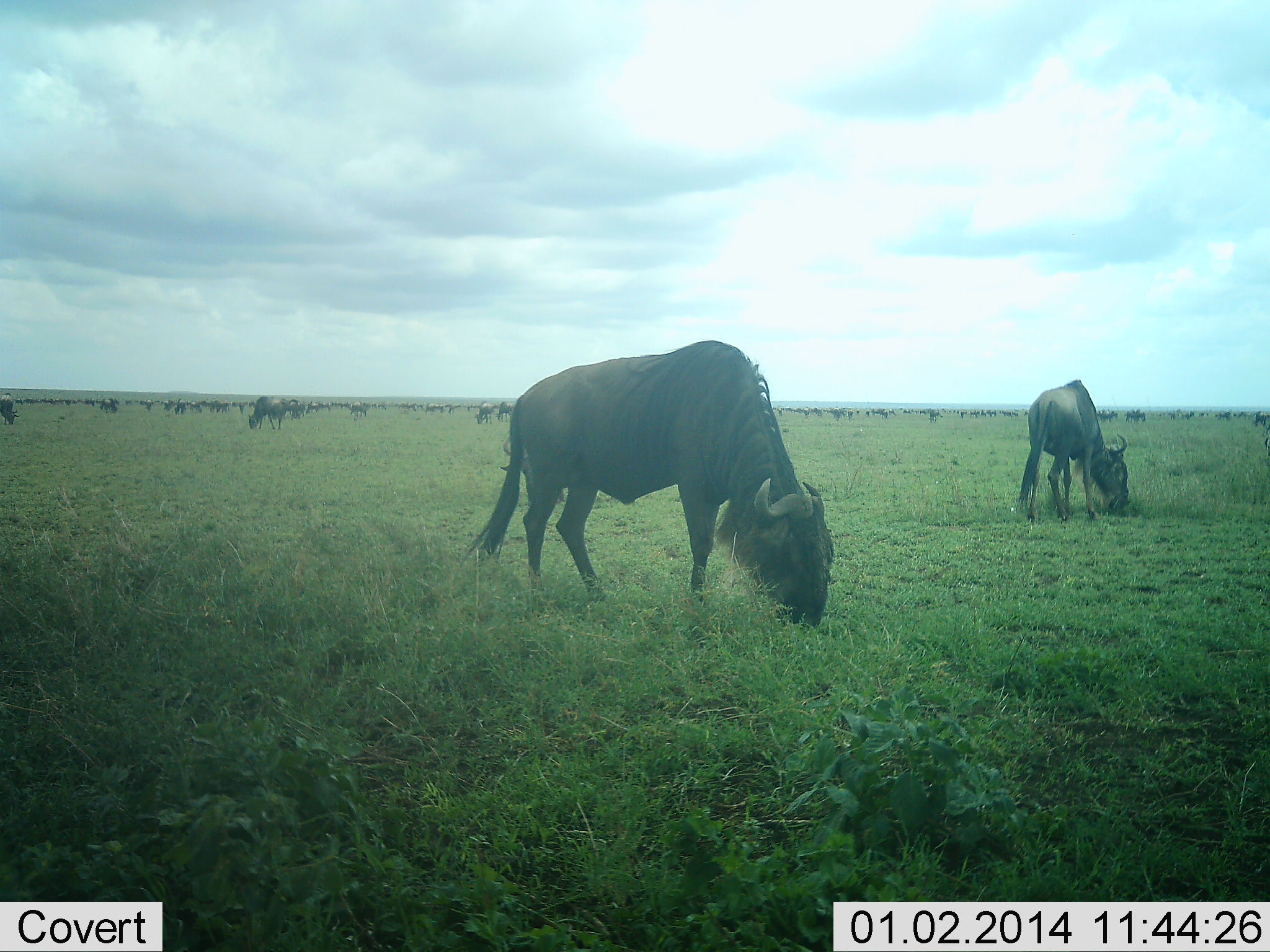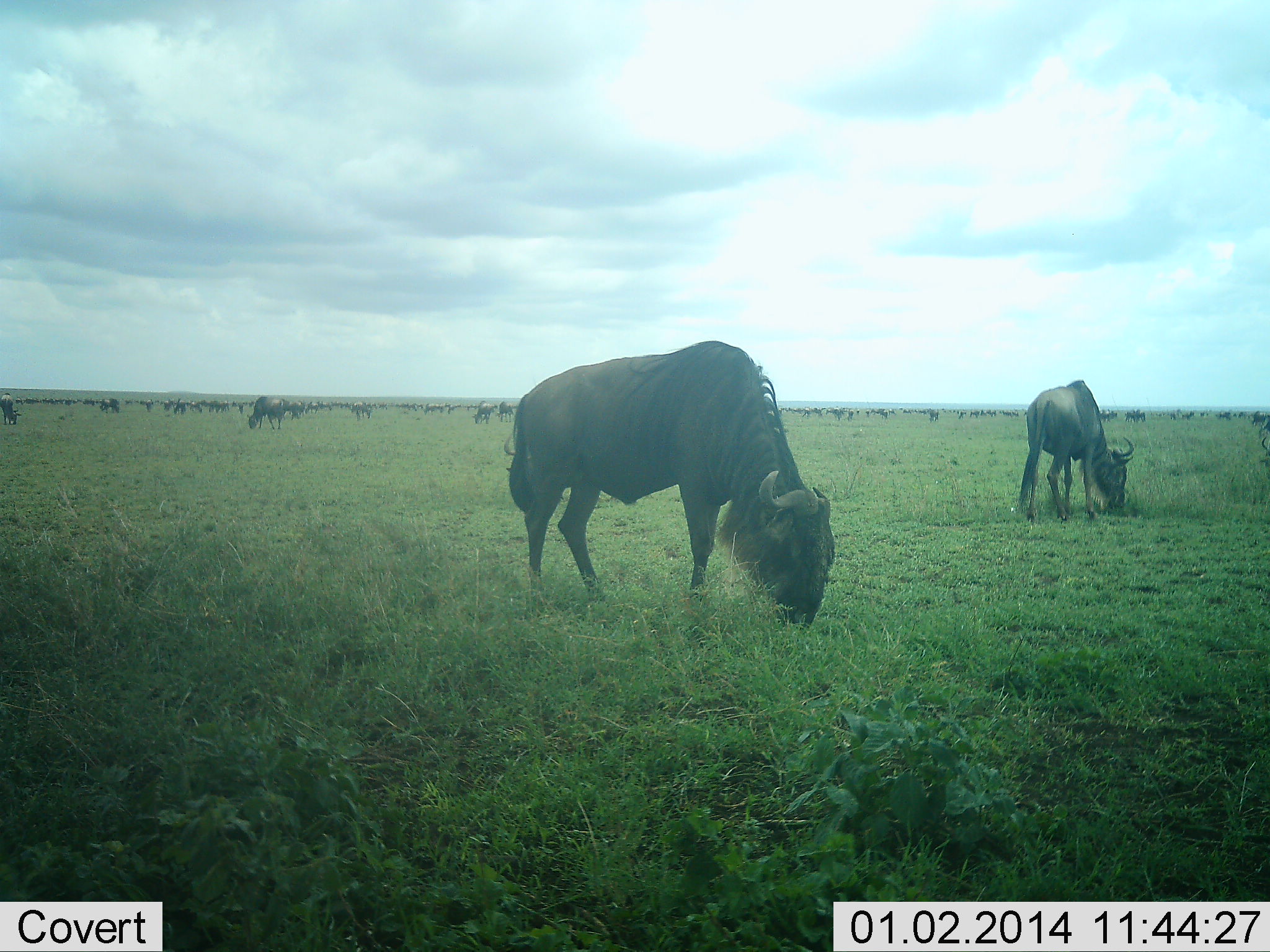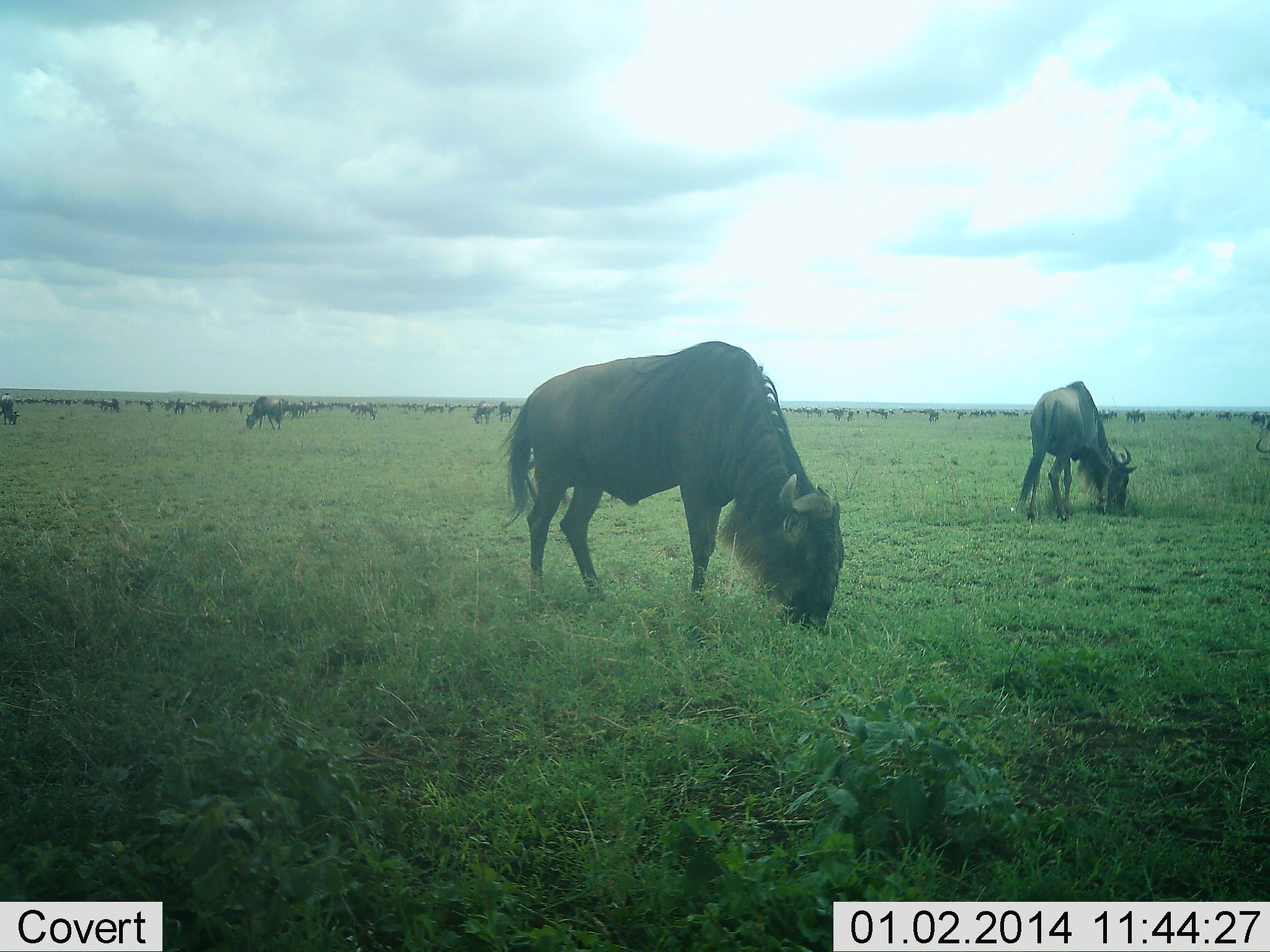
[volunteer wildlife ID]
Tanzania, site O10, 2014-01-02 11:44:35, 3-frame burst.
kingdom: Animalia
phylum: Chordata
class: Mammalia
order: Artiodactyla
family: Bovidae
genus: Connochaetes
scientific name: Connochaetes taurinus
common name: blue wildebeest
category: wildebeest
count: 51+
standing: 30%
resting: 0%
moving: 0%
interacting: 0%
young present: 0%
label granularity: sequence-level